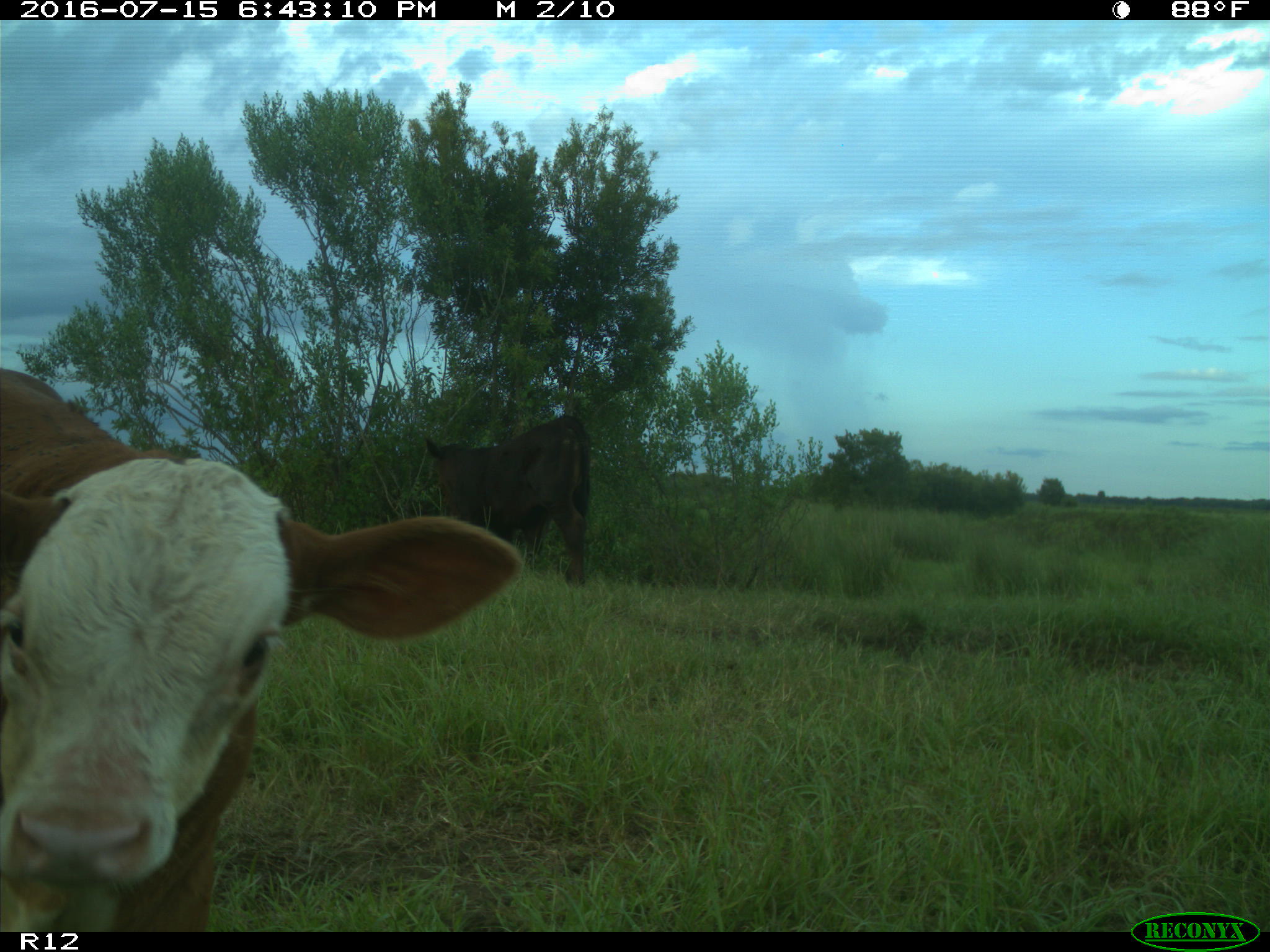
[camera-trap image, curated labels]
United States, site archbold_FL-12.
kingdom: Animalia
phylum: Chordata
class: Mammalia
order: Artiodactyla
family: Bovidae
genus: Bos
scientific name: Bos taurus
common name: domestic cow